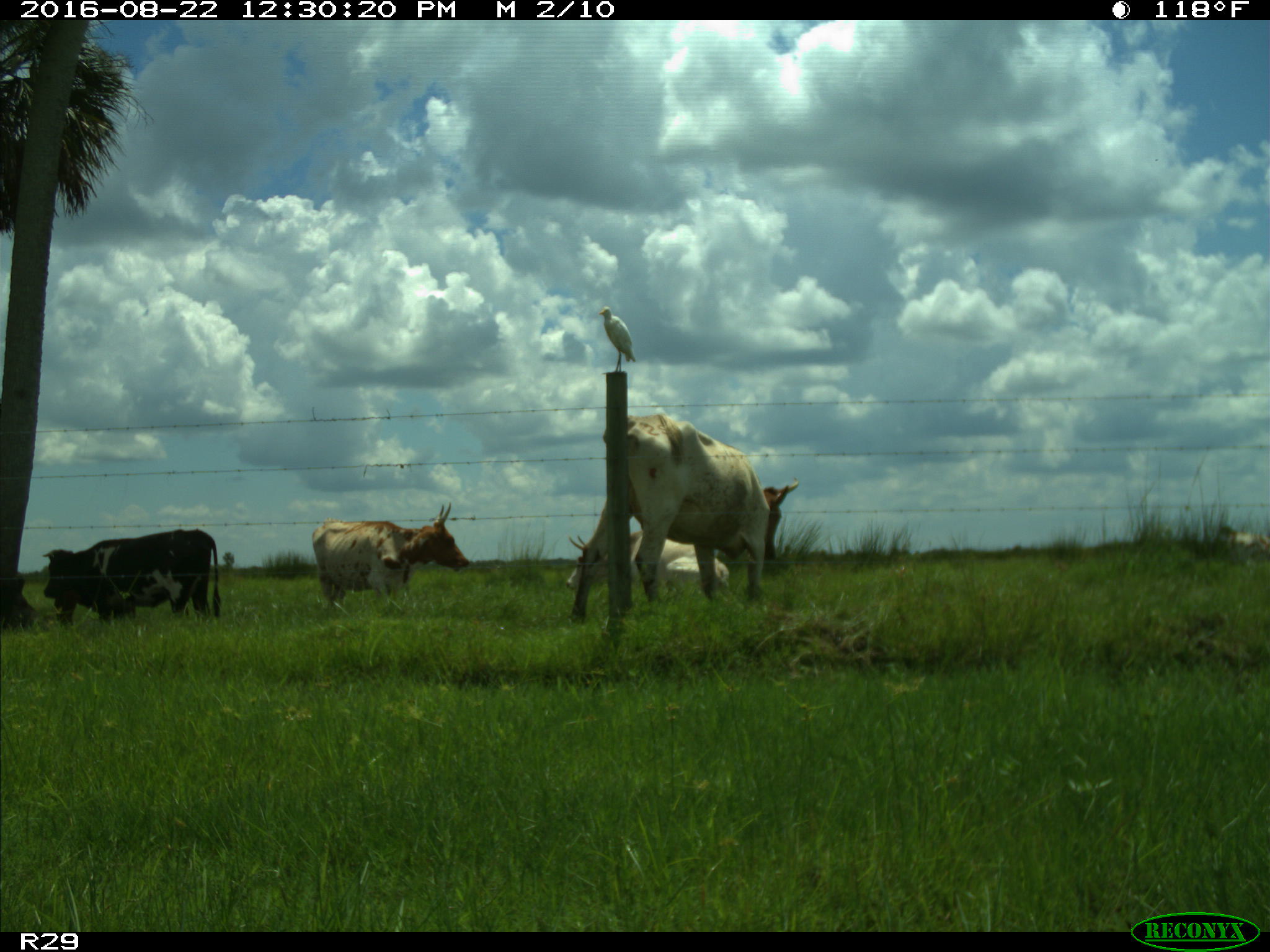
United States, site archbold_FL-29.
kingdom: Animalia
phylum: Chordata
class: Mammalia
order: Artiodactyla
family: Bovidae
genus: Bos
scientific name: Bos taurus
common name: domestic cow